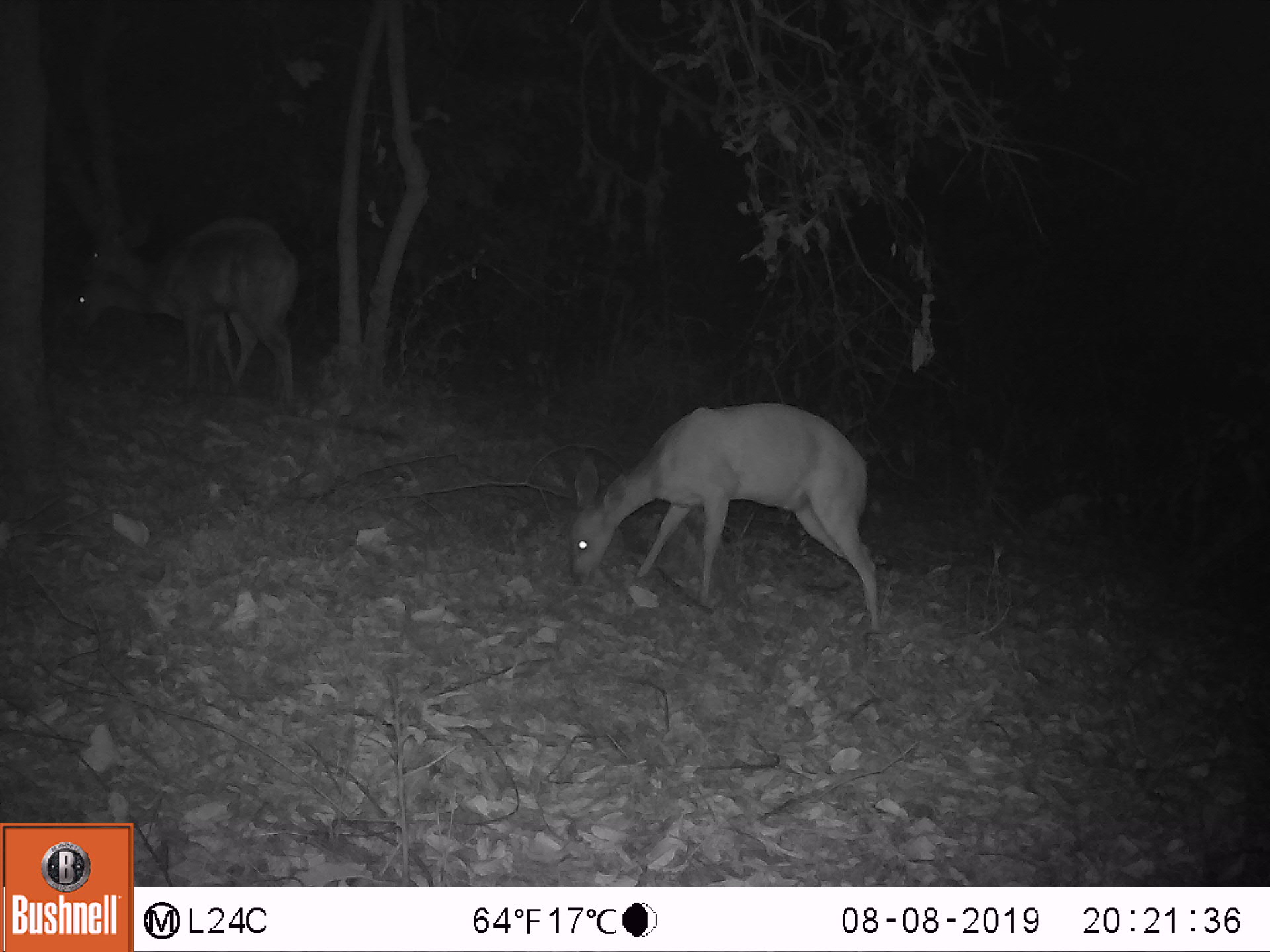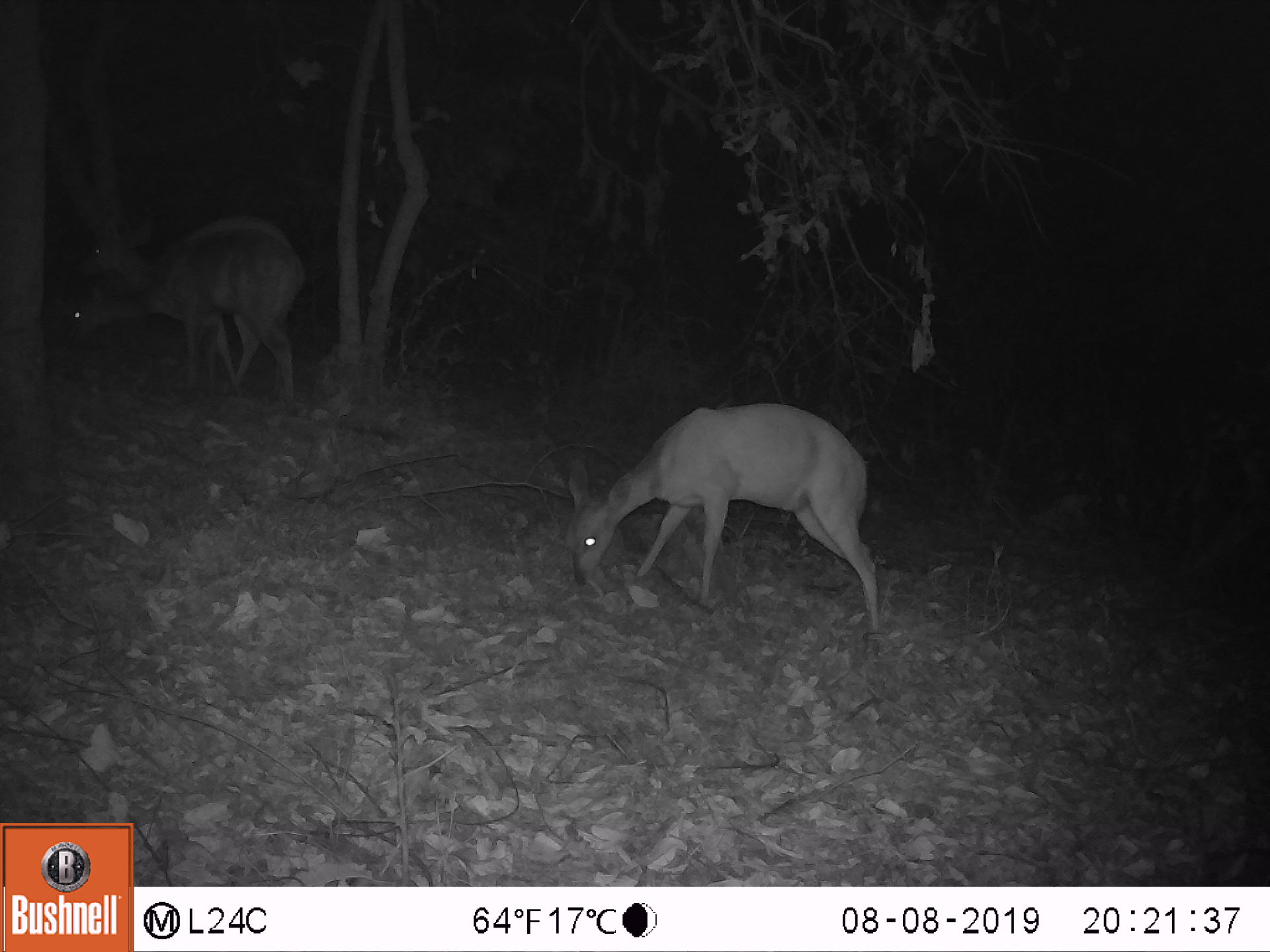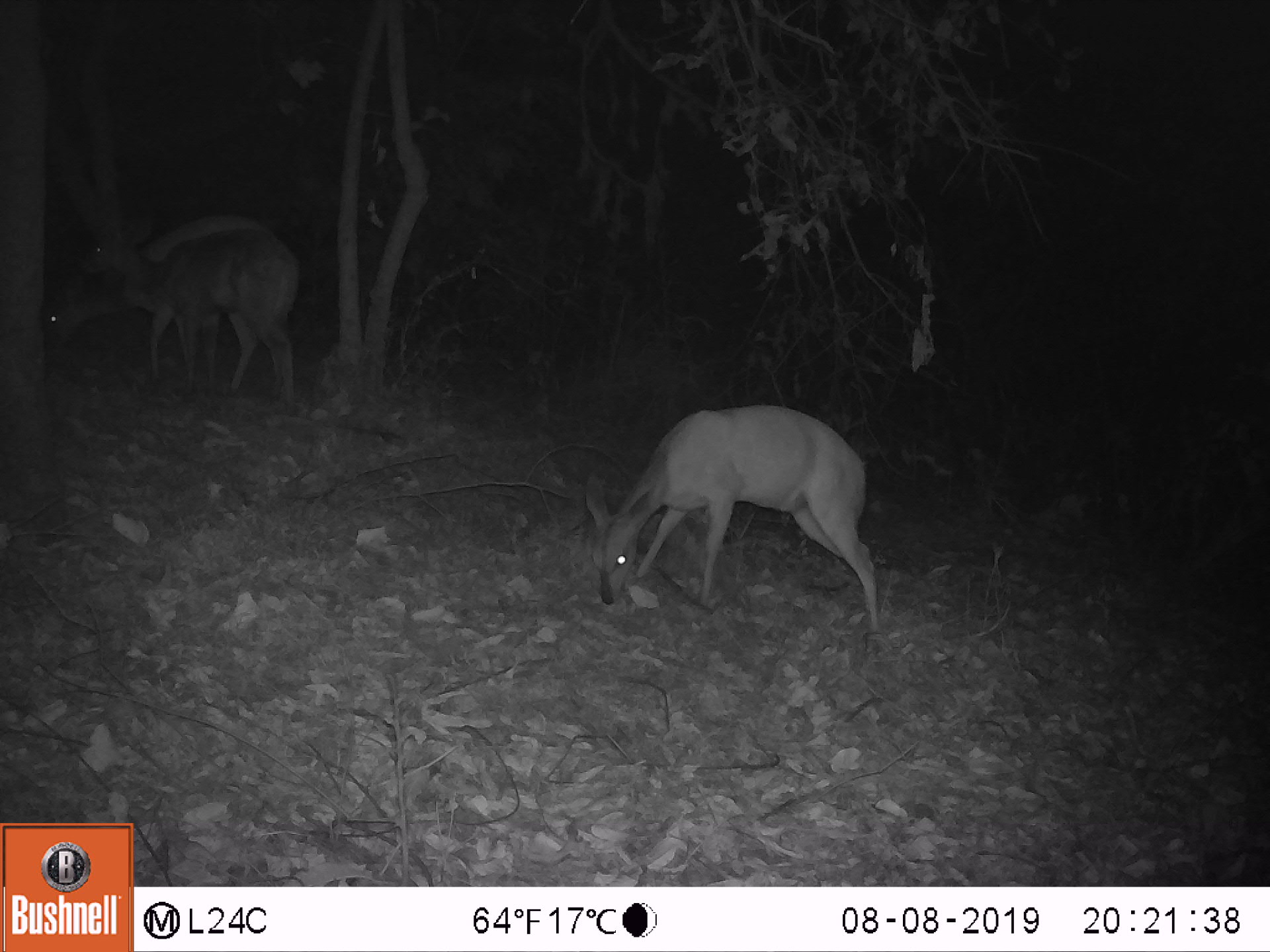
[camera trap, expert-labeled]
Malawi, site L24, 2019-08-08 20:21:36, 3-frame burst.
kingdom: Animalia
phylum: Chordata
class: Mammalia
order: Artiodactyla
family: Bovidae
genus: Tragelaphus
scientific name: Tragelaphus sylvaticus sylvaticus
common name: cape bushbuck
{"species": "cape bushbuck (Tragelaphus sylvaticus sylvaticus)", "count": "3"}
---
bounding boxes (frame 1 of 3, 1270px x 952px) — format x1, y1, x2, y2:
cape bushbuck: 572, 401, 883, 638; 88, 211, 303, 419; 64, 265, 313, 401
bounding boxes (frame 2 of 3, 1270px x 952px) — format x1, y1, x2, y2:
cape bushbuck: 567, 392, 886, 635; 77, 204, 308, 407; 57, 221, 326, 395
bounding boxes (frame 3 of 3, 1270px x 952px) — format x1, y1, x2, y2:
cape bushbuck: 588, 401, 880, 633; 35, 212, 311, 400; 83, 204, 302, 400